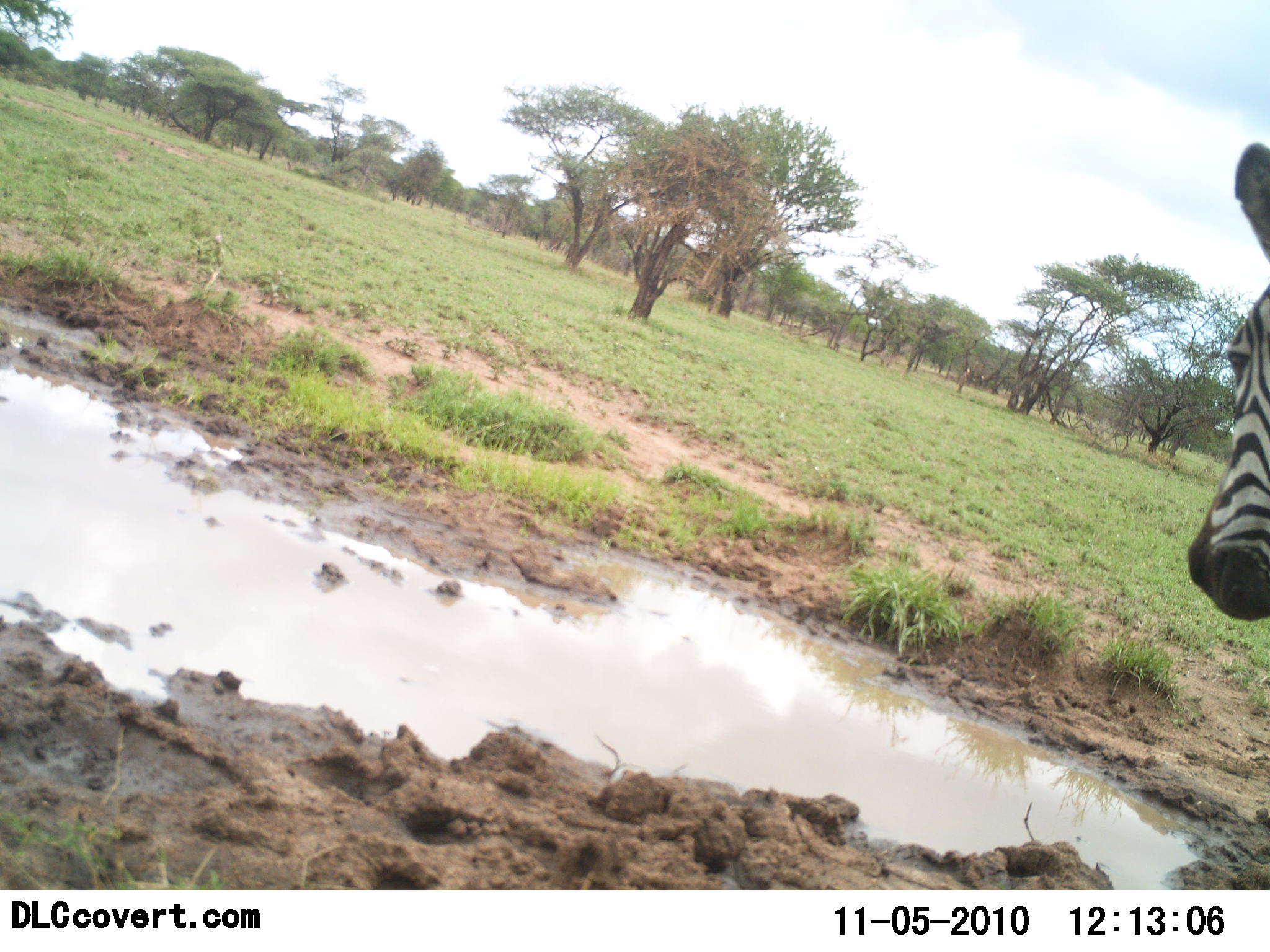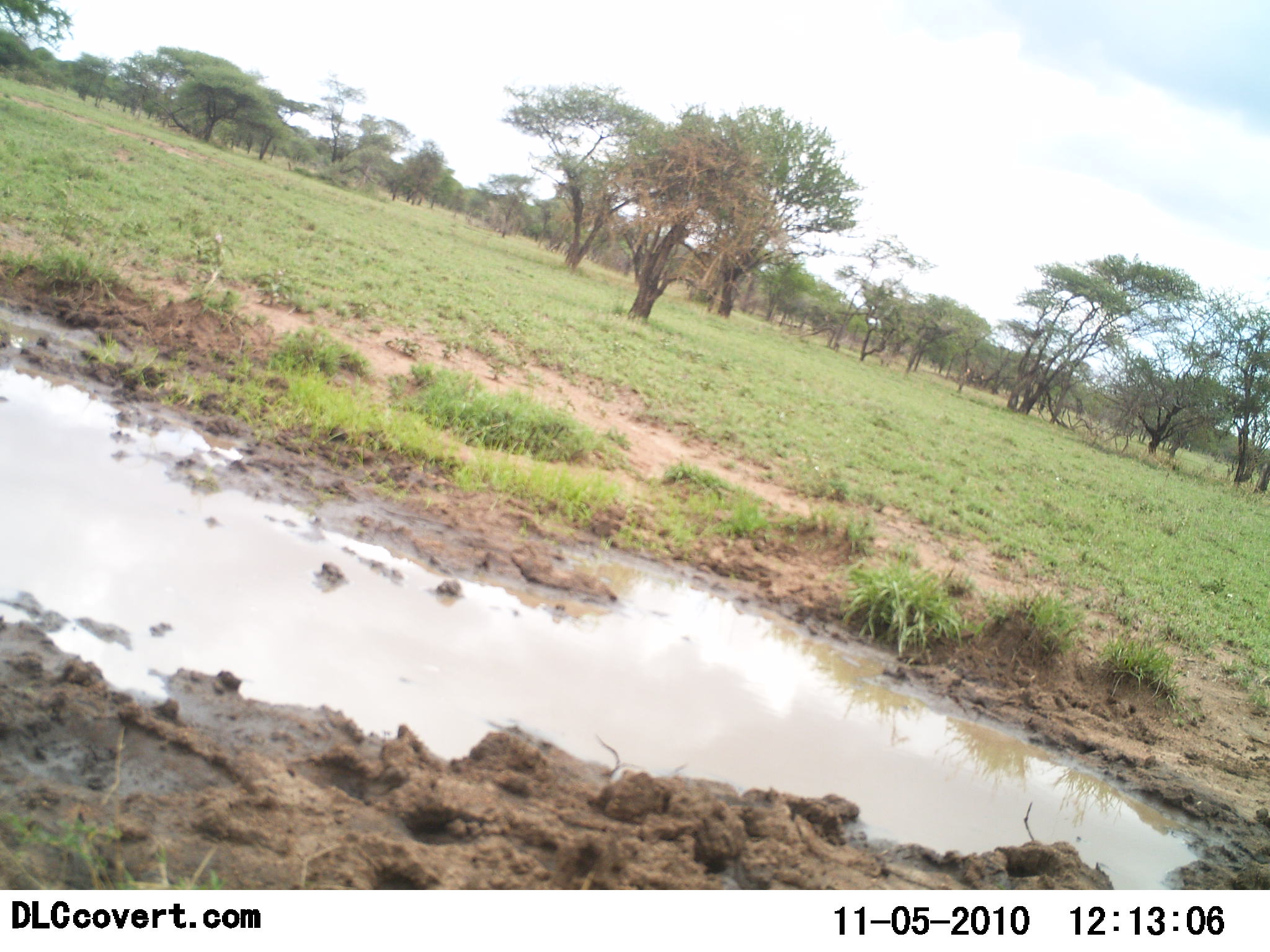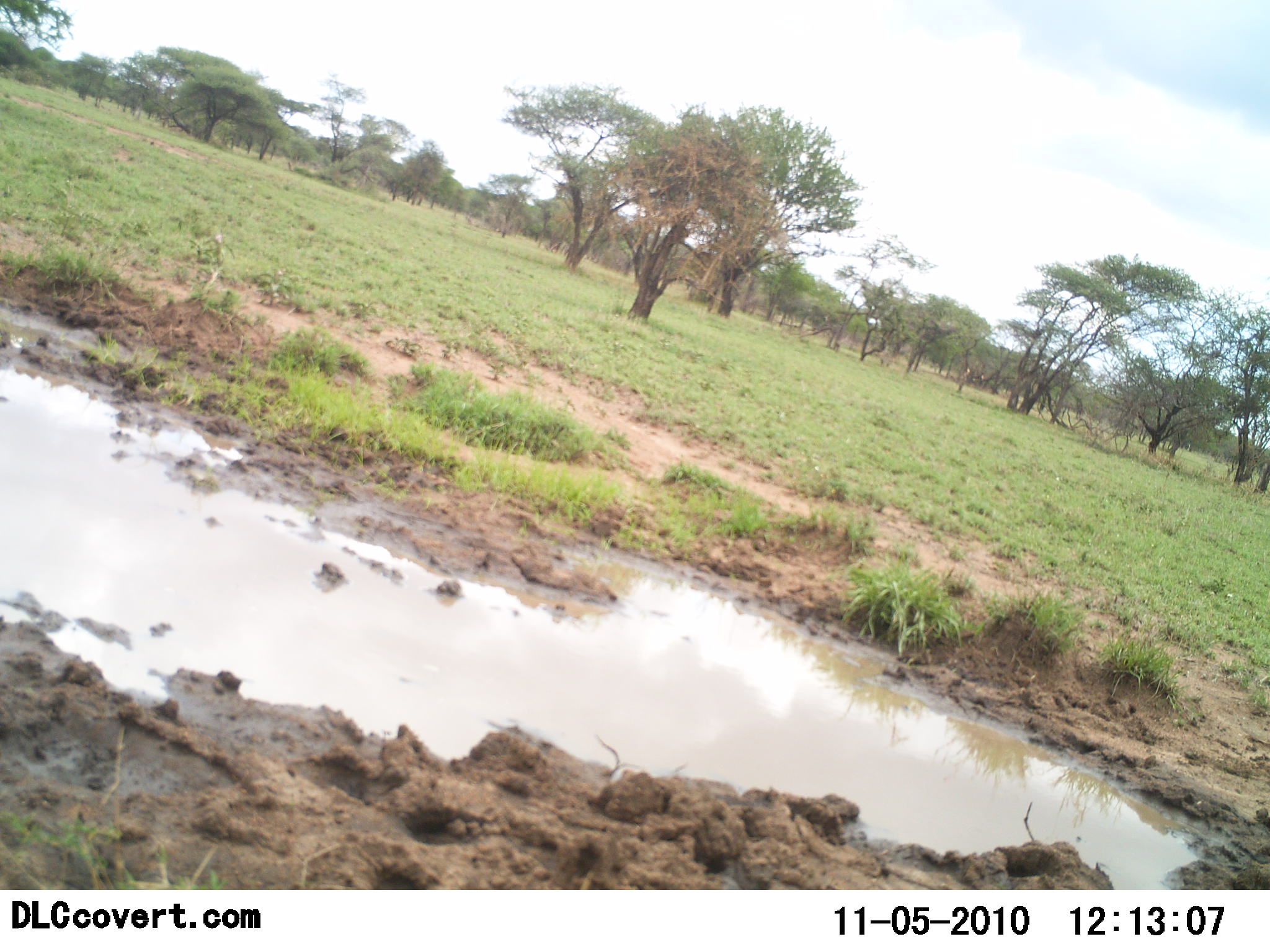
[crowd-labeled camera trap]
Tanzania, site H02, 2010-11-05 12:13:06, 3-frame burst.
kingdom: Animalia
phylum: Chordata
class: Mammalia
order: Perissodactyla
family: Equidae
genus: Equus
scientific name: Equus quagga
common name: plains zebra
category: zebra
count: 1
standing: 25%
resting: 0%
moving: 81%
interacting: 0%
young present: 0%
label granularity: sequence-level